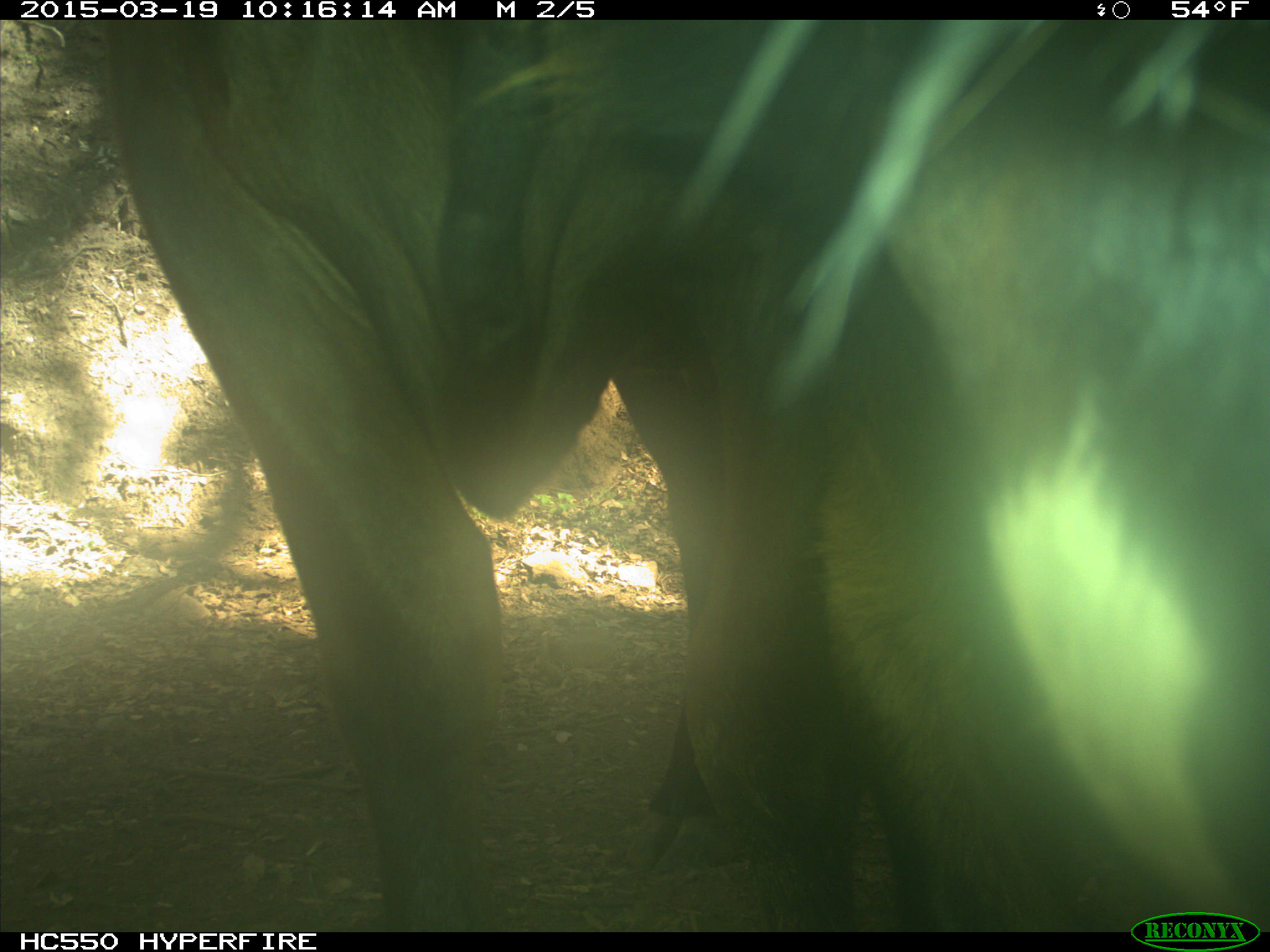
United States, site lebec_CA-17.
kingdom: Animalia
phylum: Chordata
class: Mammalia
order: Artiodactyla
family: Bovidae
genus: Bos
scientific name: Bos taurus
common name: domestic cow